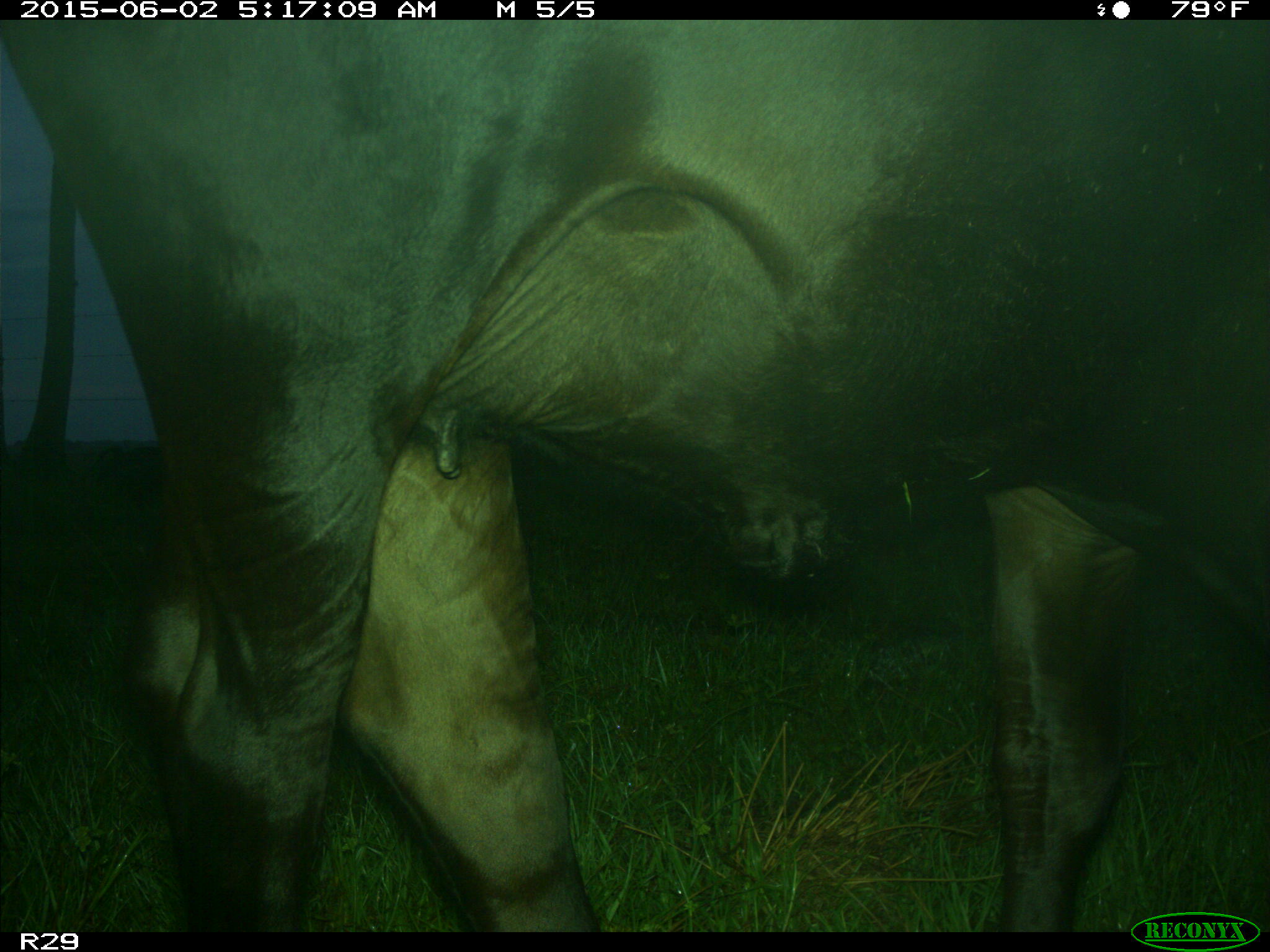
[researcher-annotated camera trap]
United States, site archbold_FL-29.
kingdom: Animalia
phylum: Chordata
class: Mammalia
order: Artiodactyla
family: Bovidae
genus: Bos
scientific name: Bos taurus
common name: domestic cow